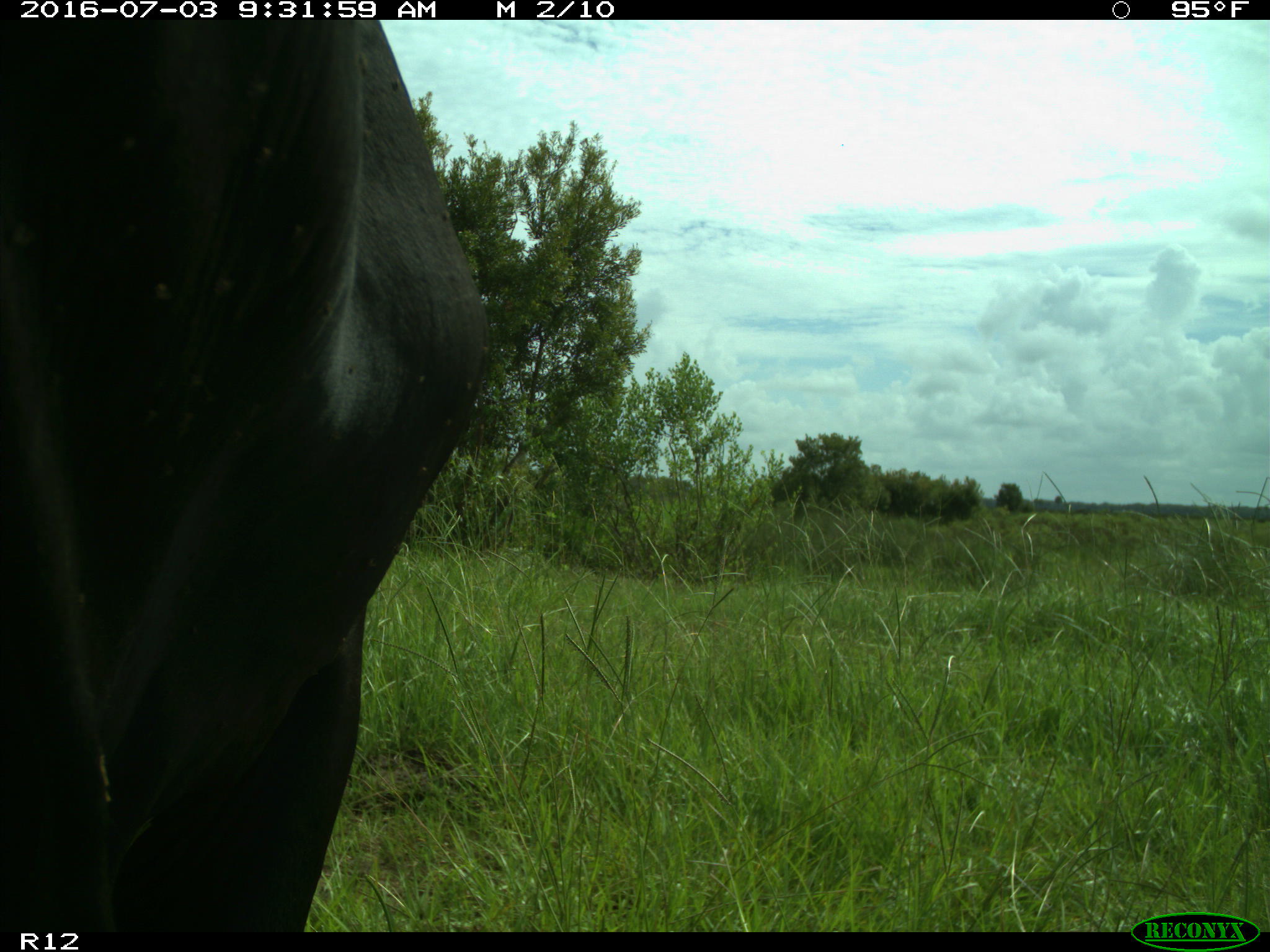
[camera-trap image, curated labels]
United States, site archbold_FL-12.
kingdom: Animalia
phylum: Chordata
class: Mammalia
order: Artiodactyla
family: Bovidae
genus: Bos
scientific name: Bos taurus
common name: domestic cow